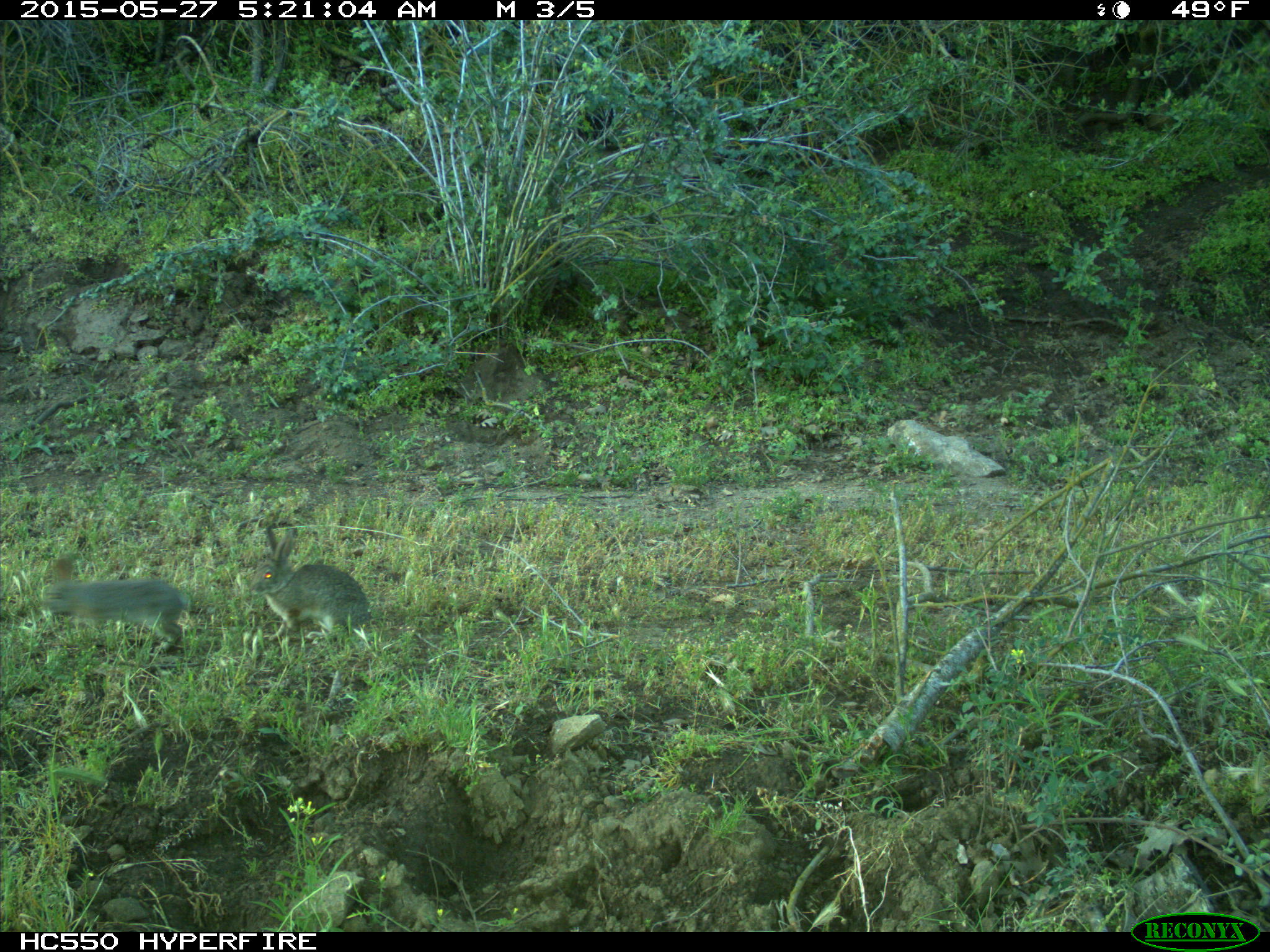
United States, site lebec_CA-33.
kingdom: Animalia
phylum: Chordata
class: Mammalia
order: Lagomorpha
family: Leporidae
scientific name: Leporidae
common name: rabbits and hares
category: unidentified rabbit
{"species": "unidentified rabbit (rabbits and hares) (Leporidae)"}